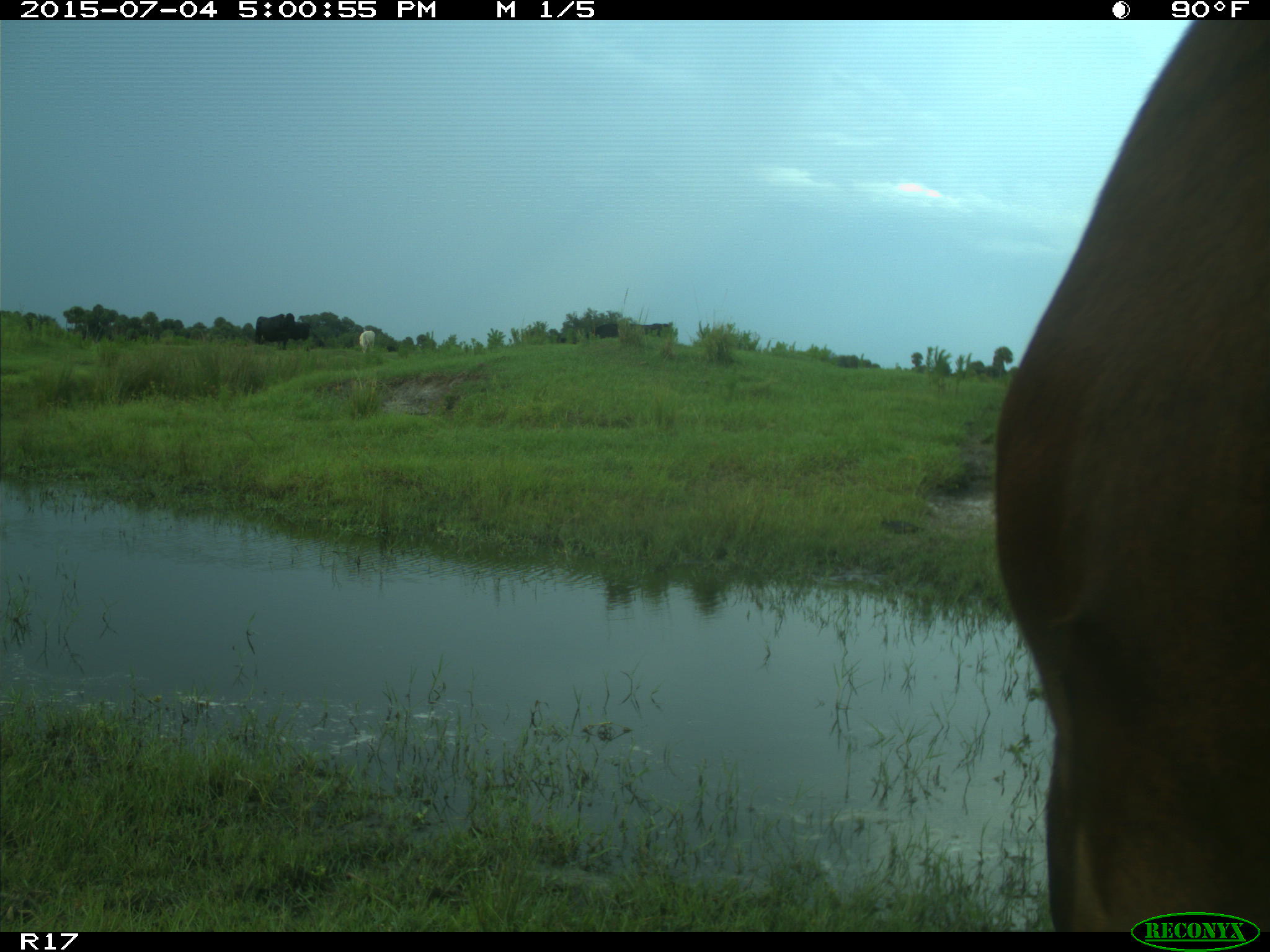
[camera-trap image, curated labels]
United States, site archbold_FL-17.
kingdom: Animalia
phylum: Chordata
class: Mammalia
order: Artiodactyla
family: Bovidae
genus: Bos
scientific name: Bos taurus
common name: domestic cow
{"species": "Bos taurus (domestic cow)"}